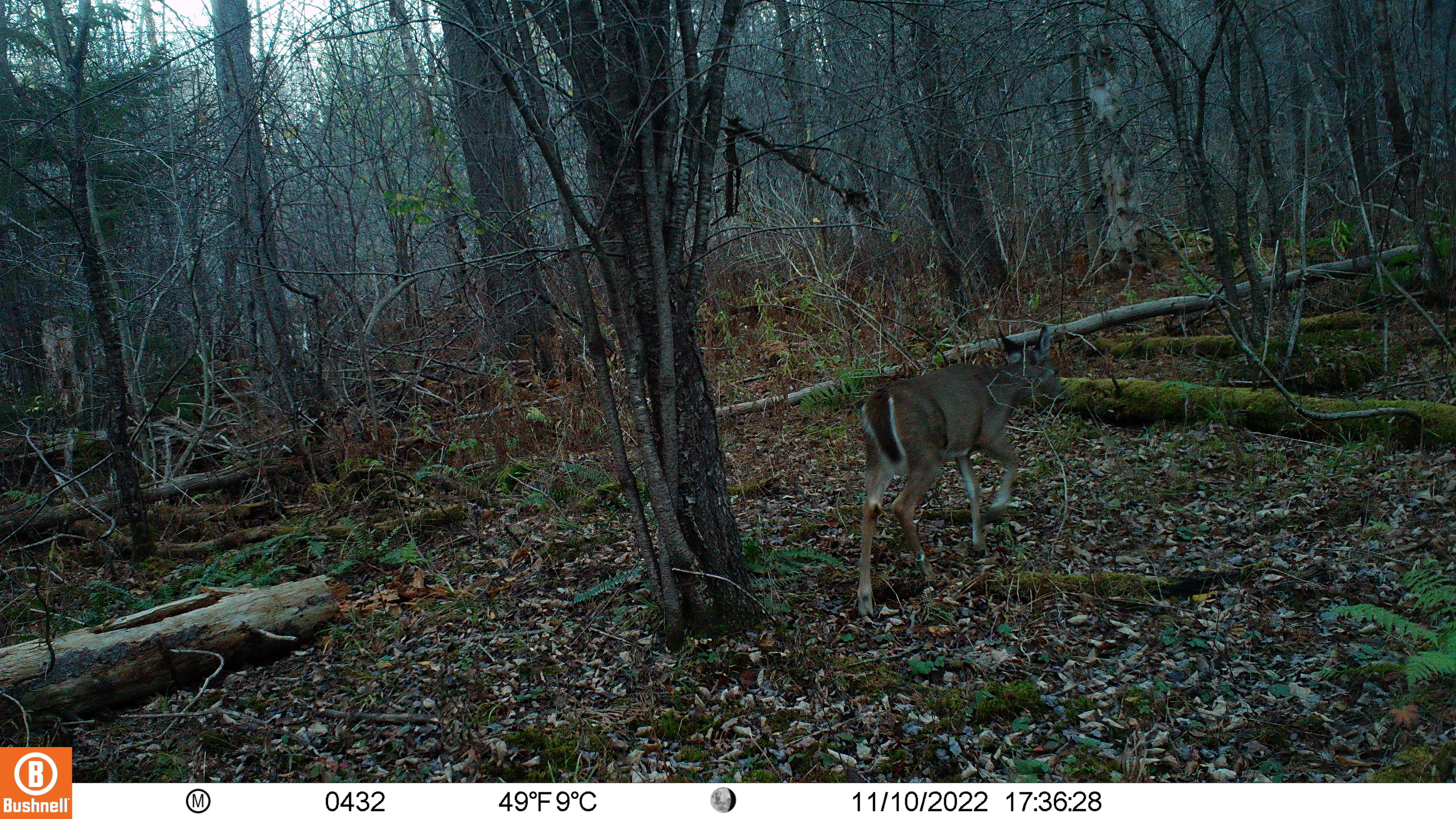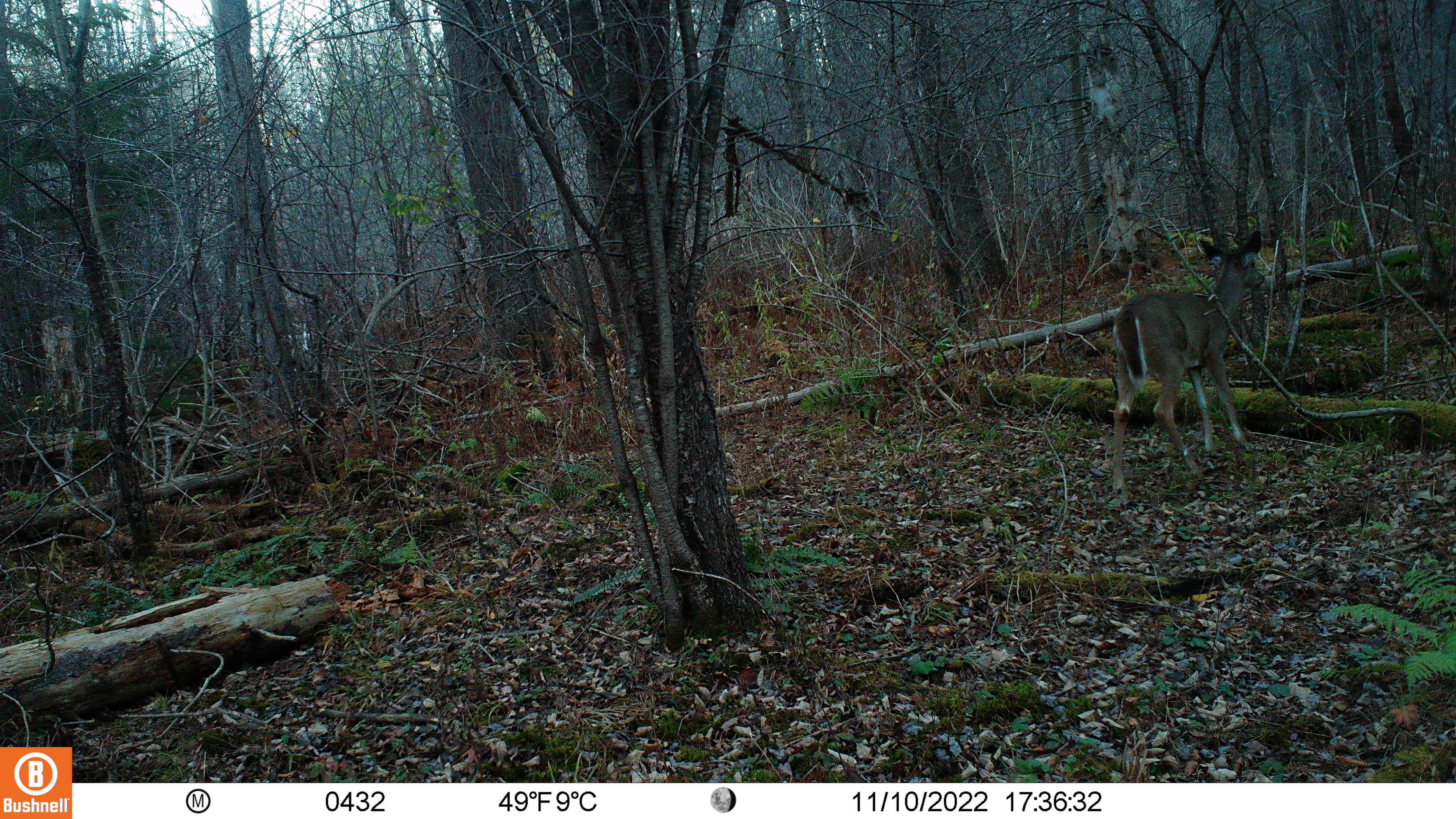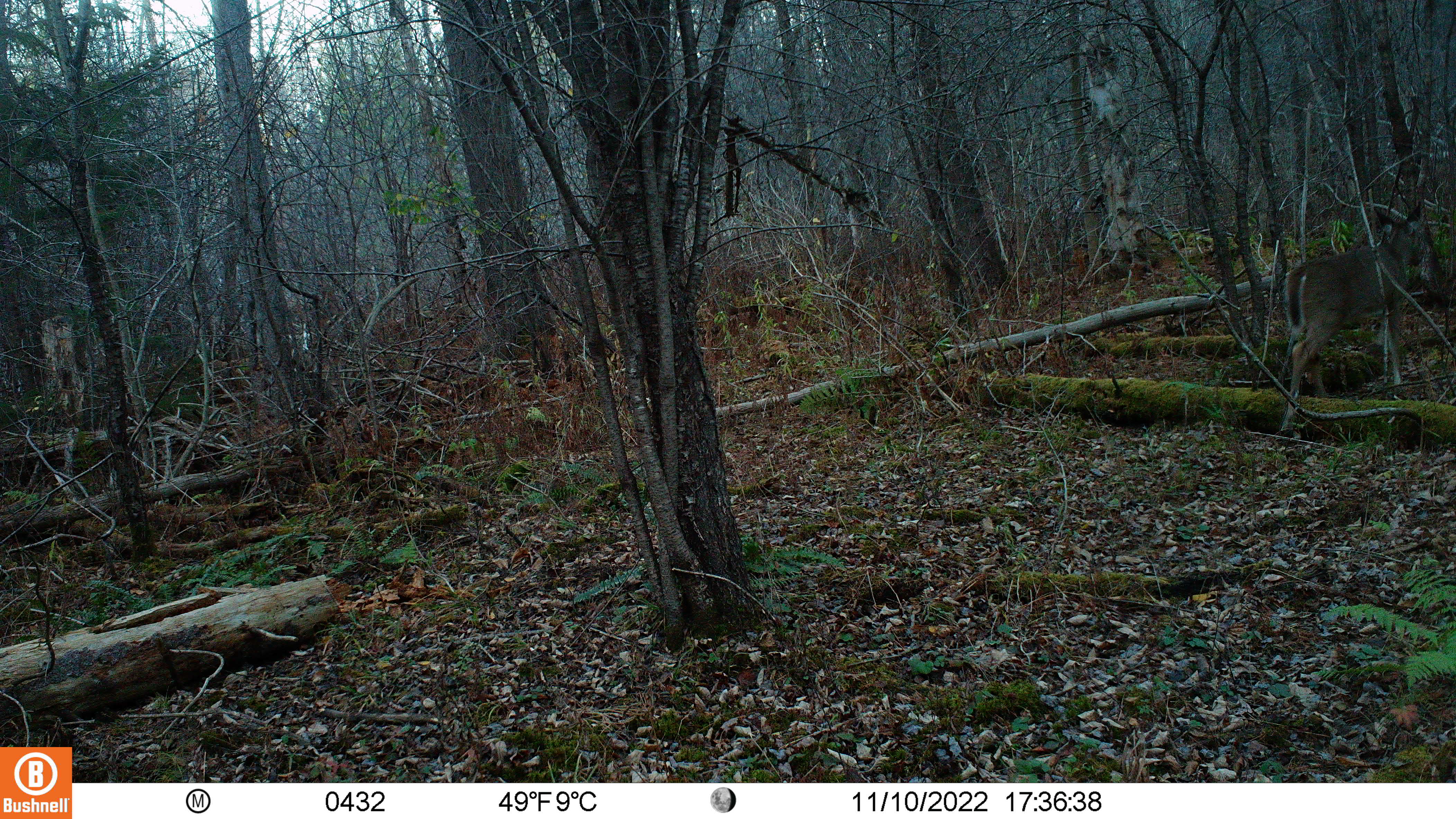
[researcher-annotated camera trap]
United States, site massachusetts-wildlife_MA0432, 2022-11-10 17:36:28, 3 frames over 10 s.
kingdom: Animalia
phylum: Chordata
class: Mammalia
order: Artiodactyla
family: Cervidae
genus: Odocoileus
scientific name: Odocoileus virginianus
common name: white-tailed deer